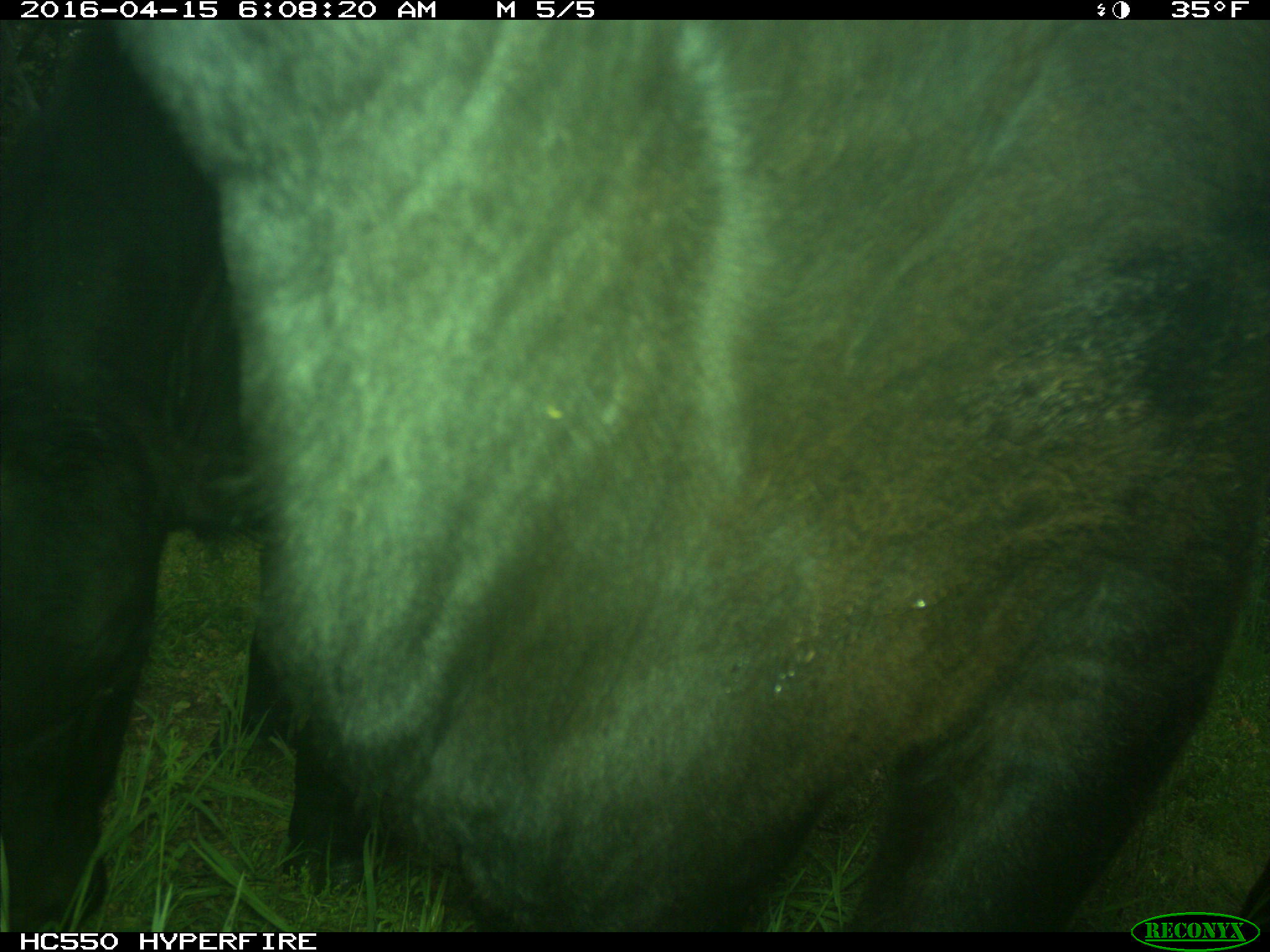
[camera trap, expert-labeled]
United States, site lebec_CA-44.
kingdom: Animalia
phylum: Chordata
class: Mammalia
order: Artiodactyla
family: Bovidae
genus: Bos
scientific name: Bos taurus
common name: domestic cow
Bos taurus (domestic cow).